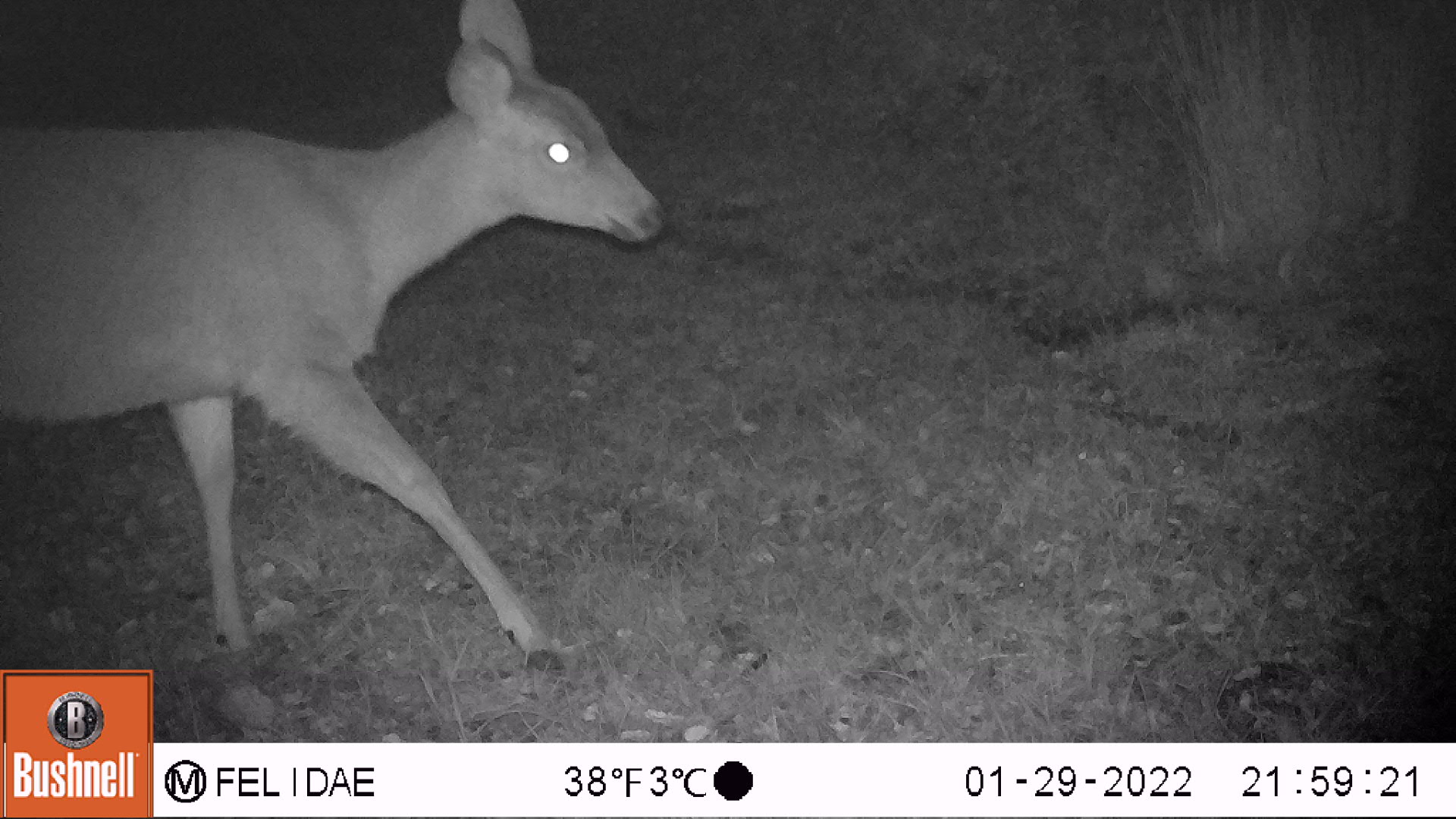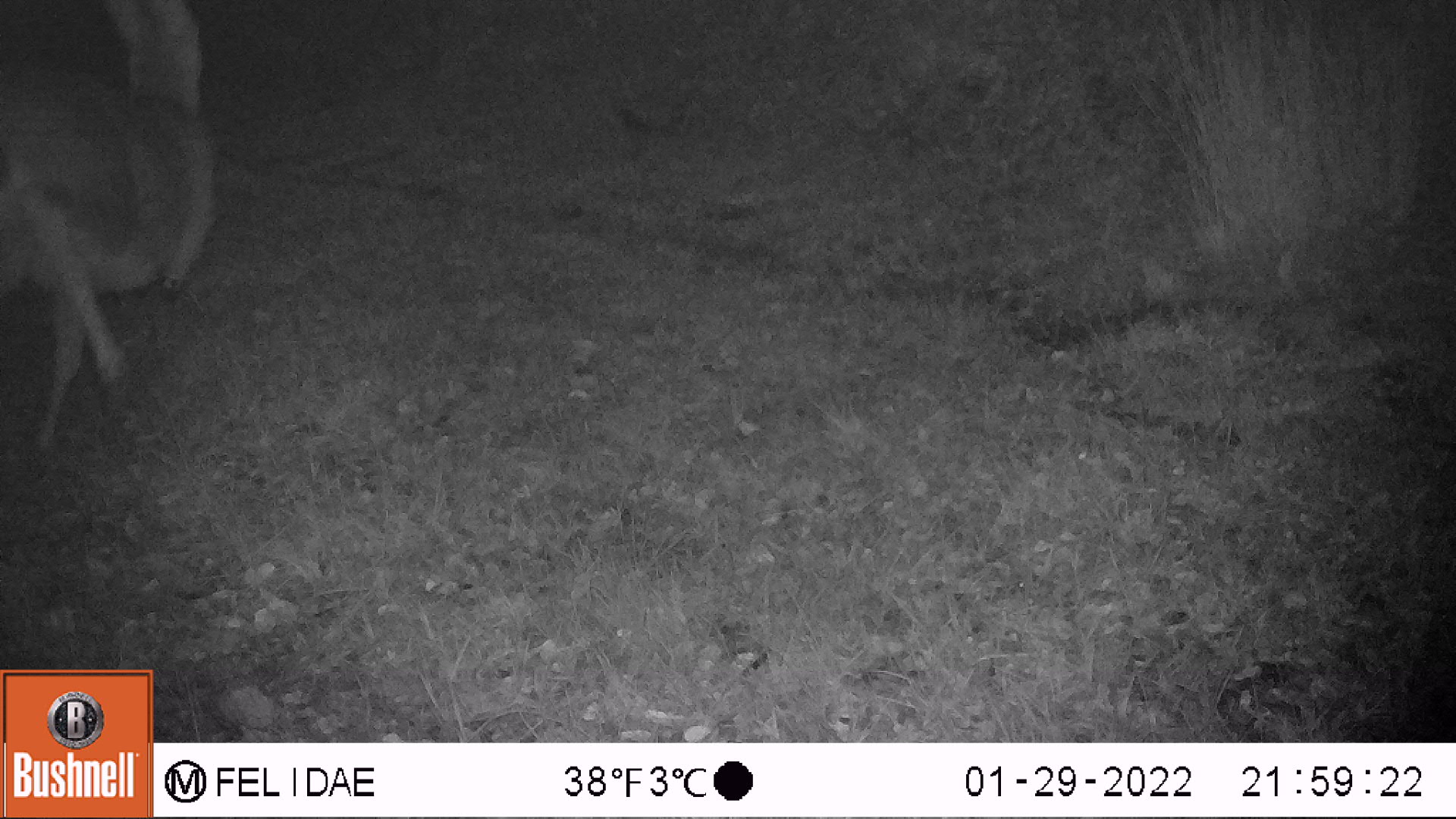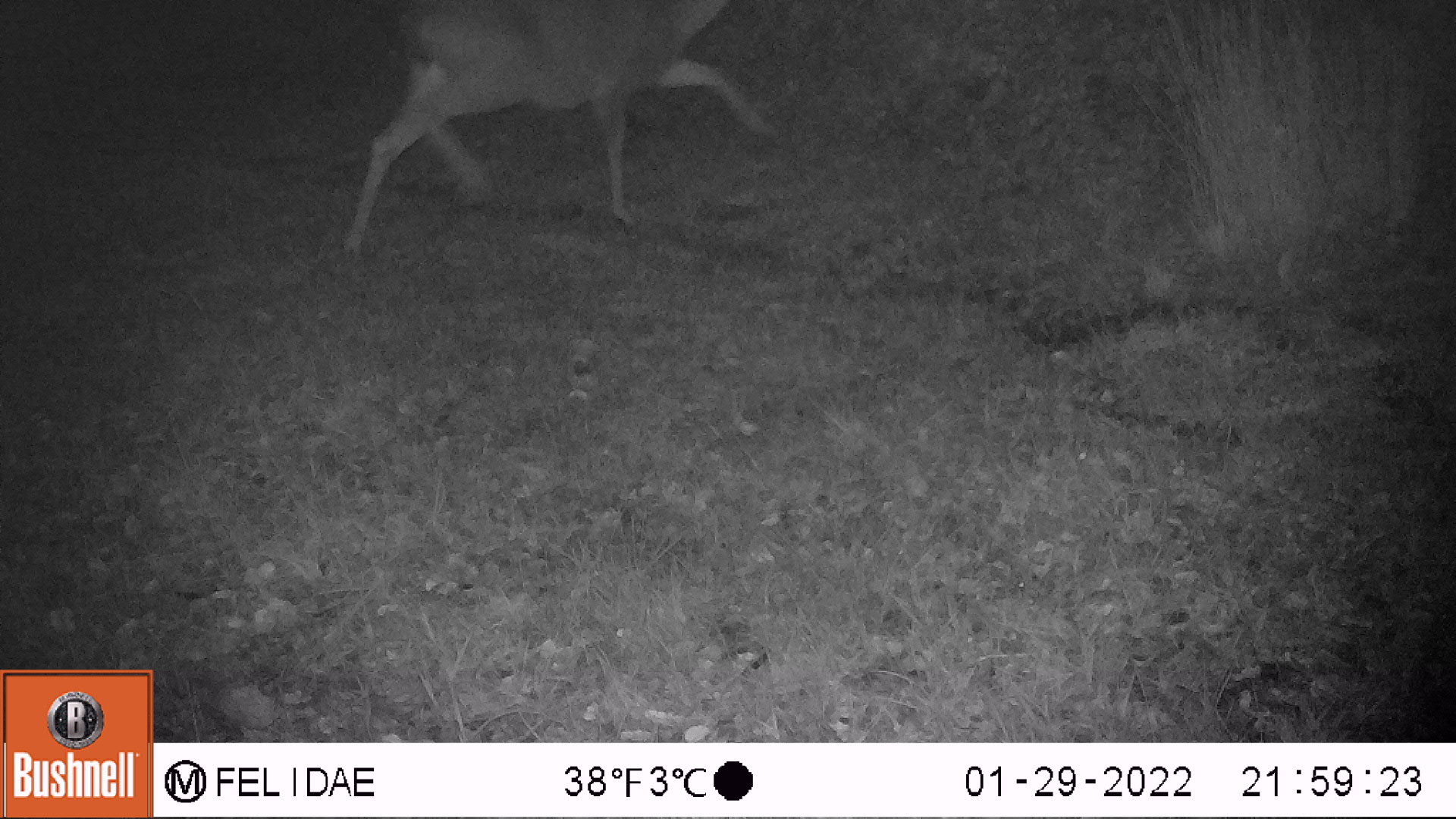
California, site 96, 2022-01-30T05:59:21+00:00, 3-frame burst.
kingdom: Animalia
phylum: Chordata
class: Mammalia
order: Artiodactyla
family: Cervidae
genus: Odocoileus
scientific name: Odocoileus hemionus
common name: mule deer